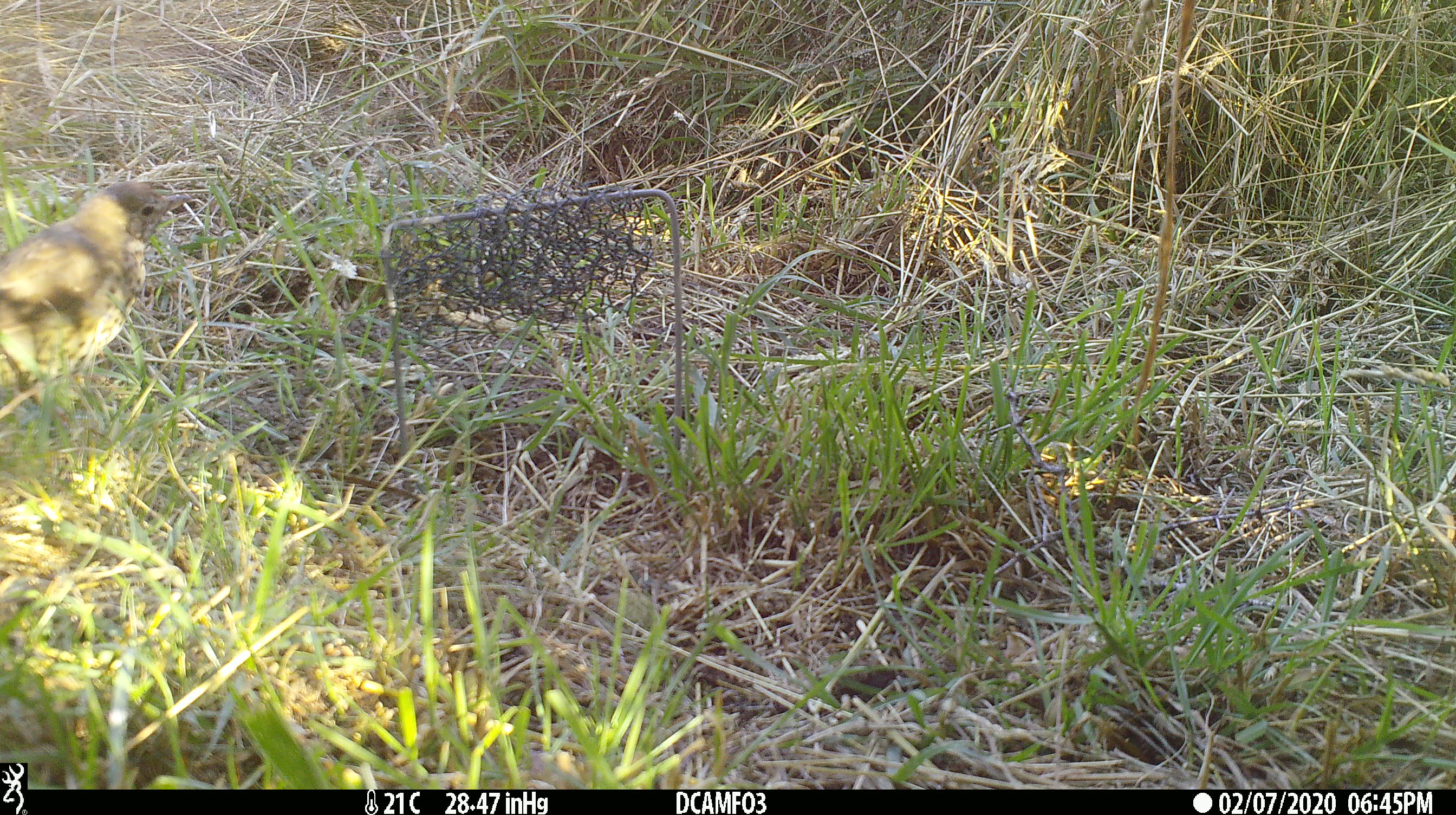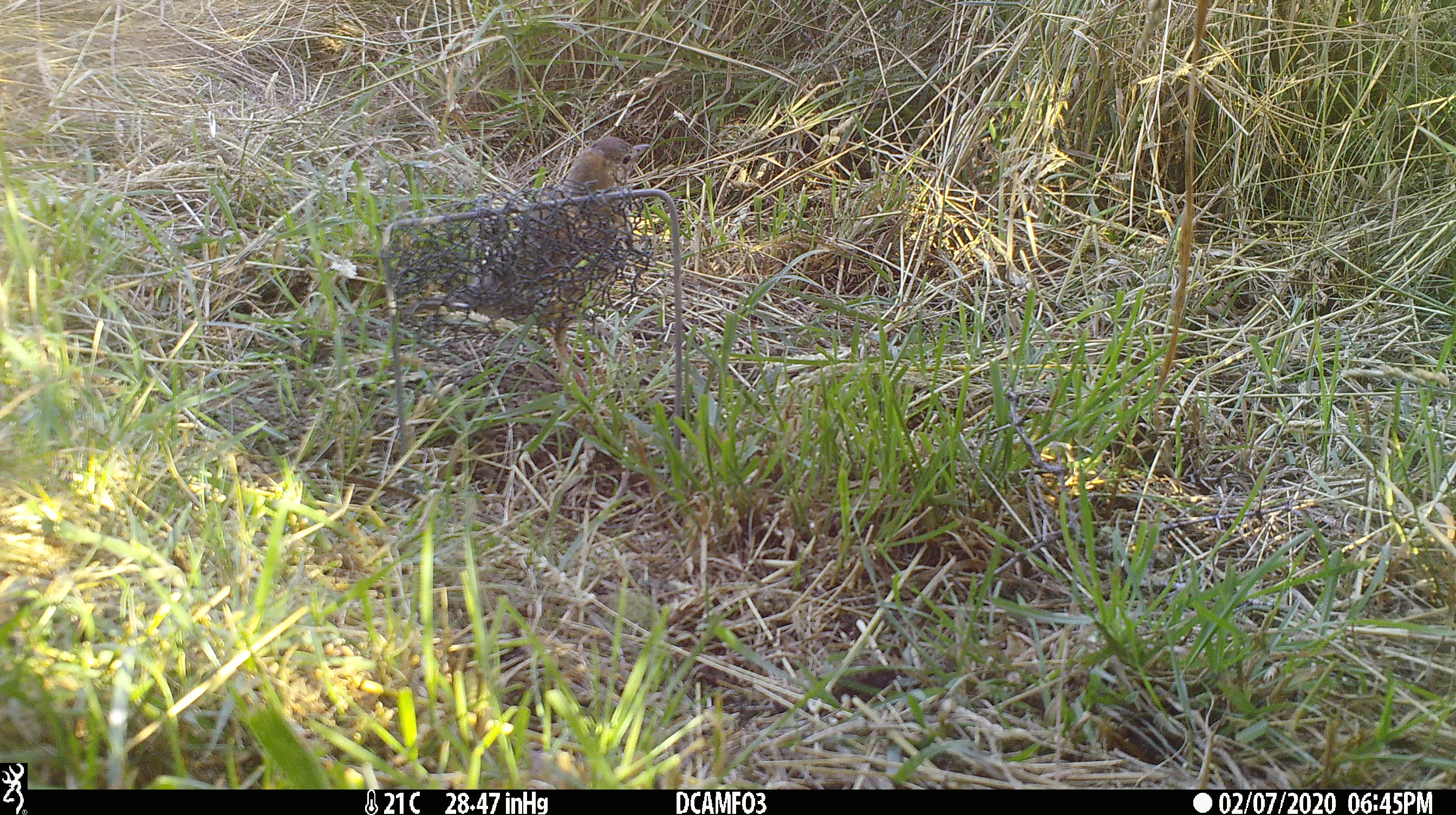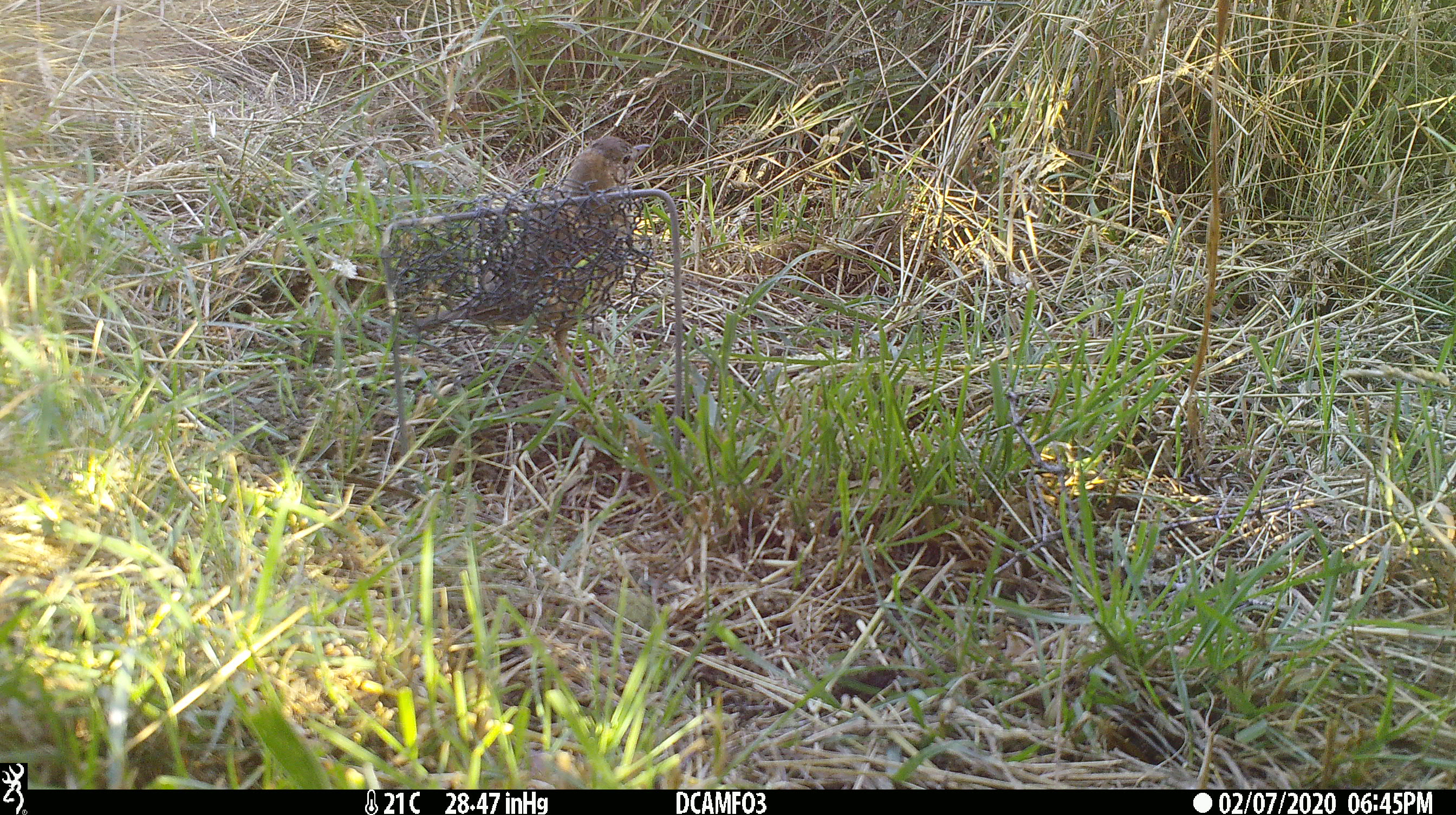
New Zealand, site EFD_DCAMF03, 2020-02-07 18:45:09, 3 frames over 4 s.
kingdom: Animalia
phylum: Chordata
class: Aves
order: Passeriformes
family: Turdidae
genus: Turdus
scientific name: Turdus philomelos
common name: song thrush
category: thrush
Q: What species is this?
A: Thrush (song thrush) (Turdus philomelos).